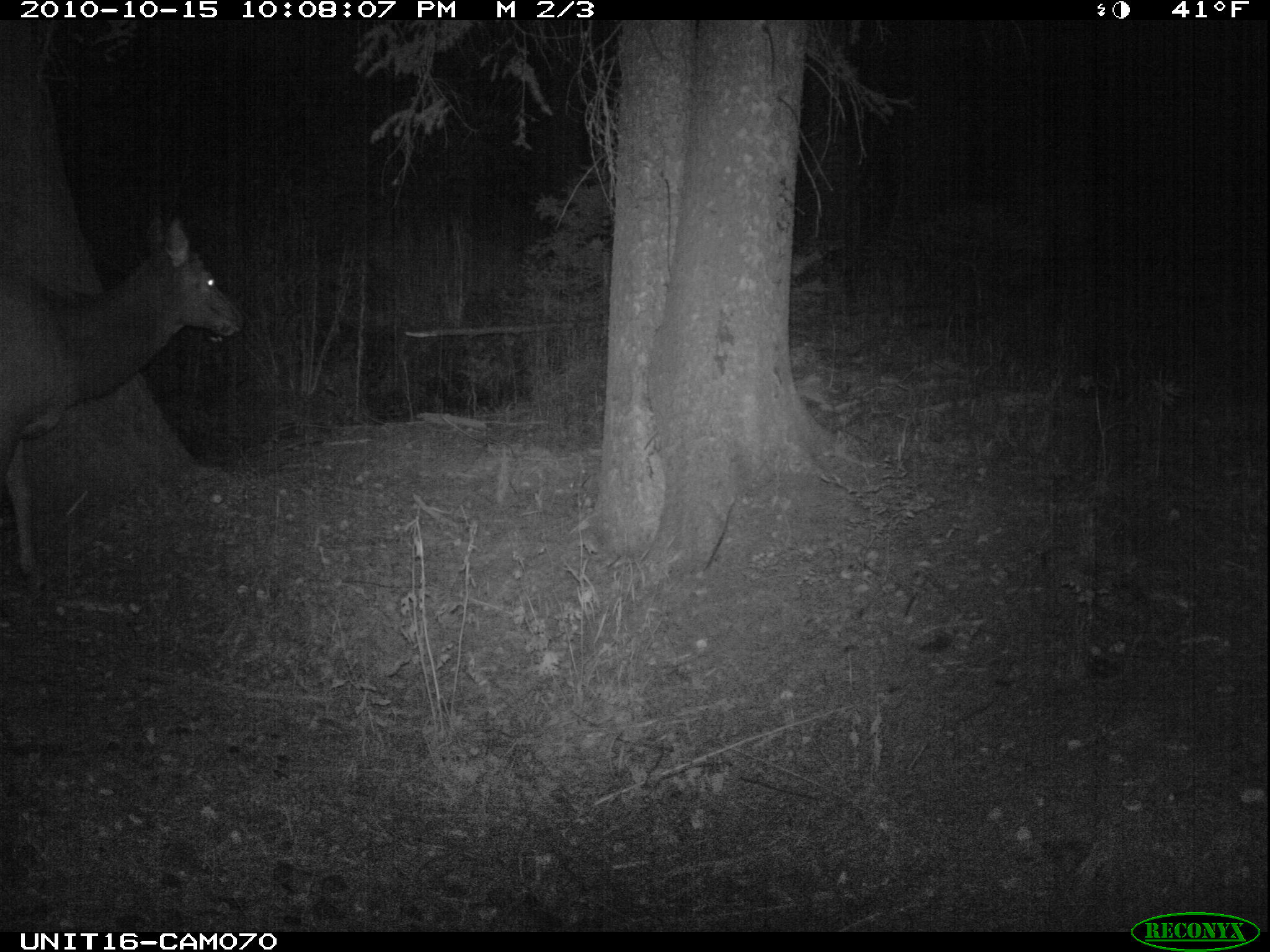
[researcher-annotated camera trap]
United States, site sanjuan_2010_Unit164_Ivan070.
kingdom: Animalia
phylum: Chordata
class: Mammalia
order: Artiodactyla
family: Cervidae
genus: Cervus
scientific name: Cervus elaphus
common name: red deer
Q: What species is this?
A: Cervus elaphus (red deer).